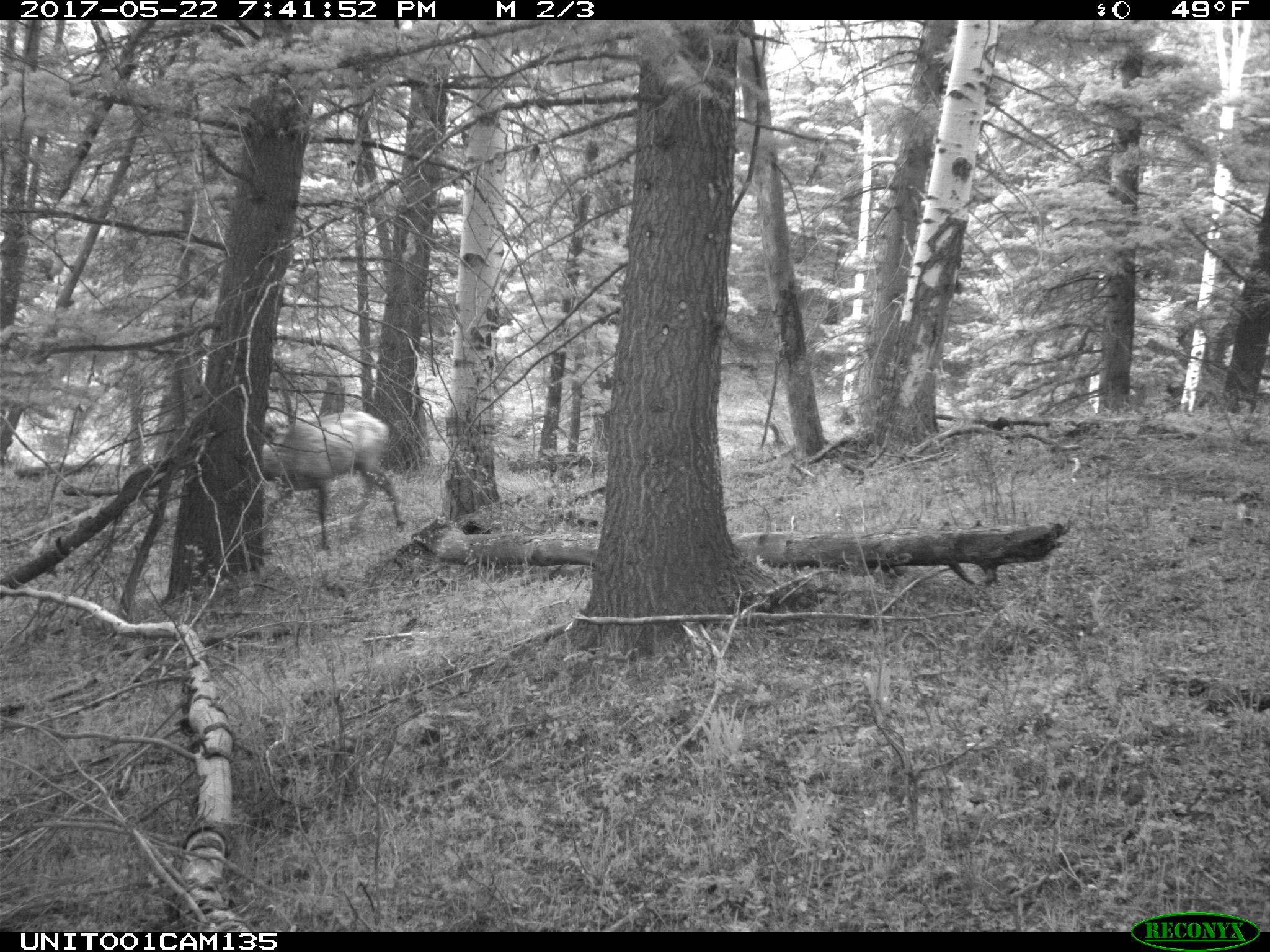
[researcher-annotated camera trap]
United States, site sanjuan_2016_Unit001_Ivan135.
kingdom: Animalia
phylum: Chordata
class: Mammalia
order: Artiodactyla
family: Cervidae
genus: Cervus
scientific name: Cervus elaphus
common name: red deer